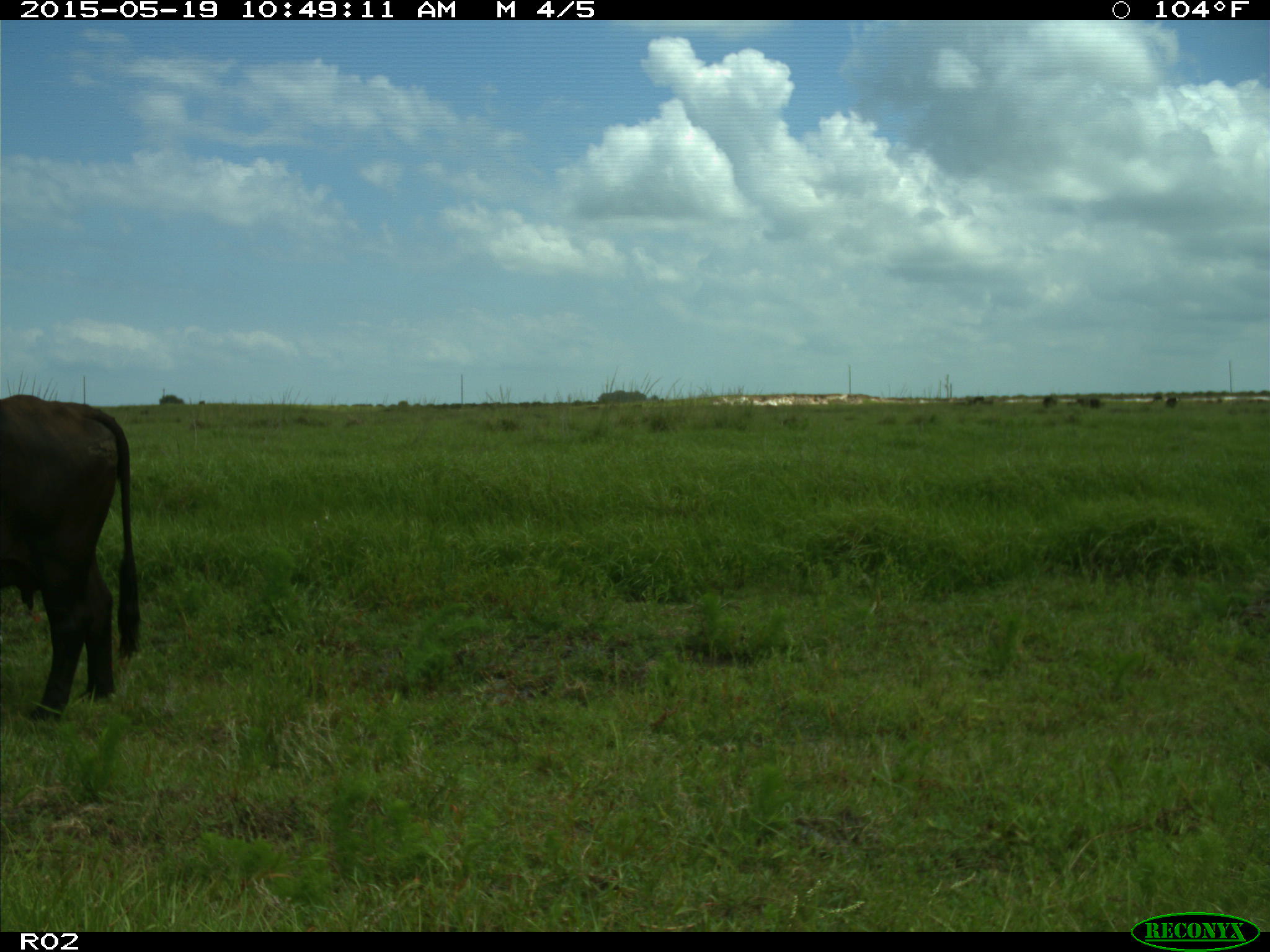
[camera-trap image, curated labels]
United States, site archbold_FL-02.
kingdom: Animalia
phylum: Chordata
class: Mammalia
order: Artiodactyla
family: Bovidae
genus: Bos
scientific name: Bos taurus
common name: domestic cow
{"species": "Bos taurus (domestic cow)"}